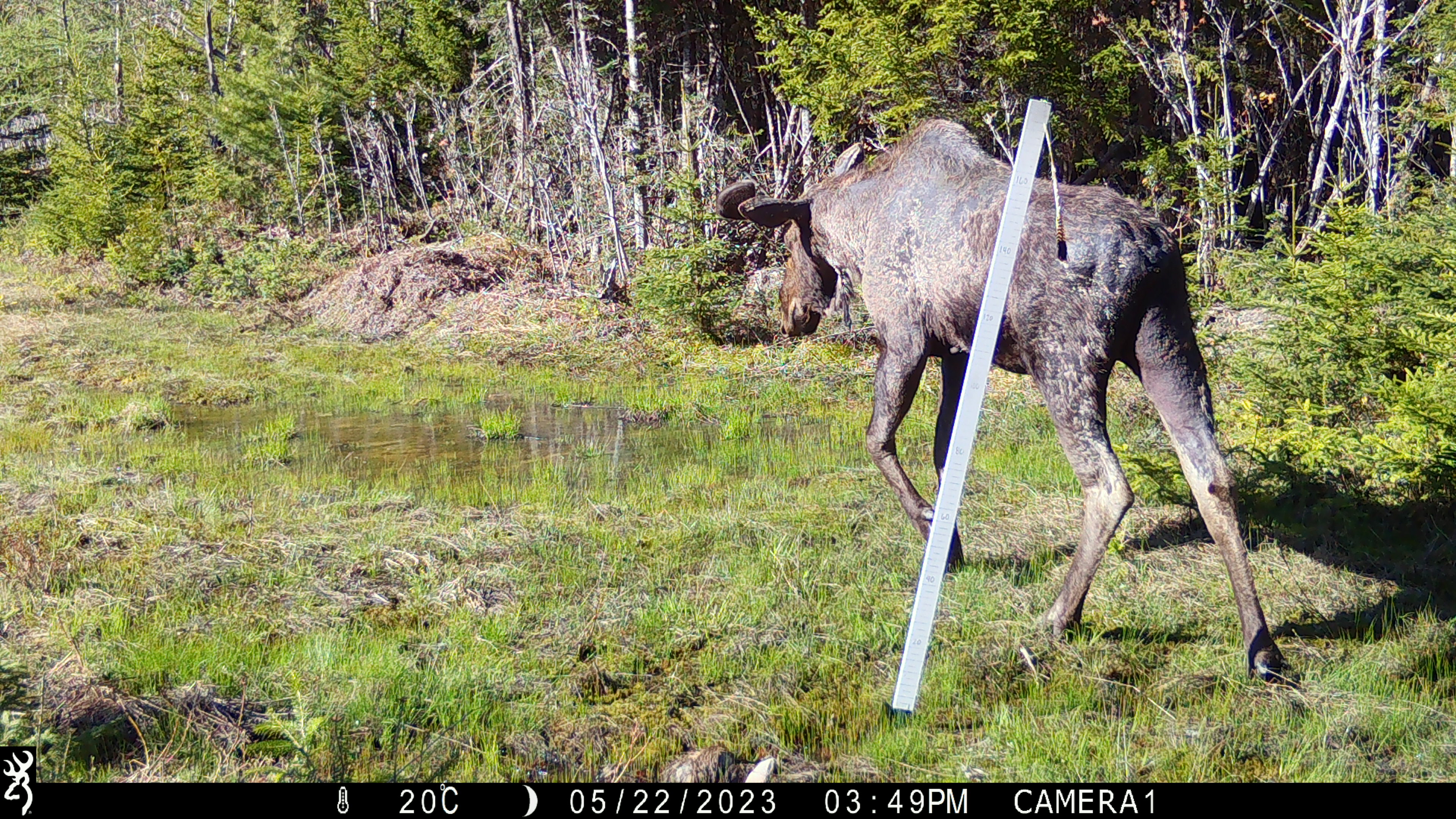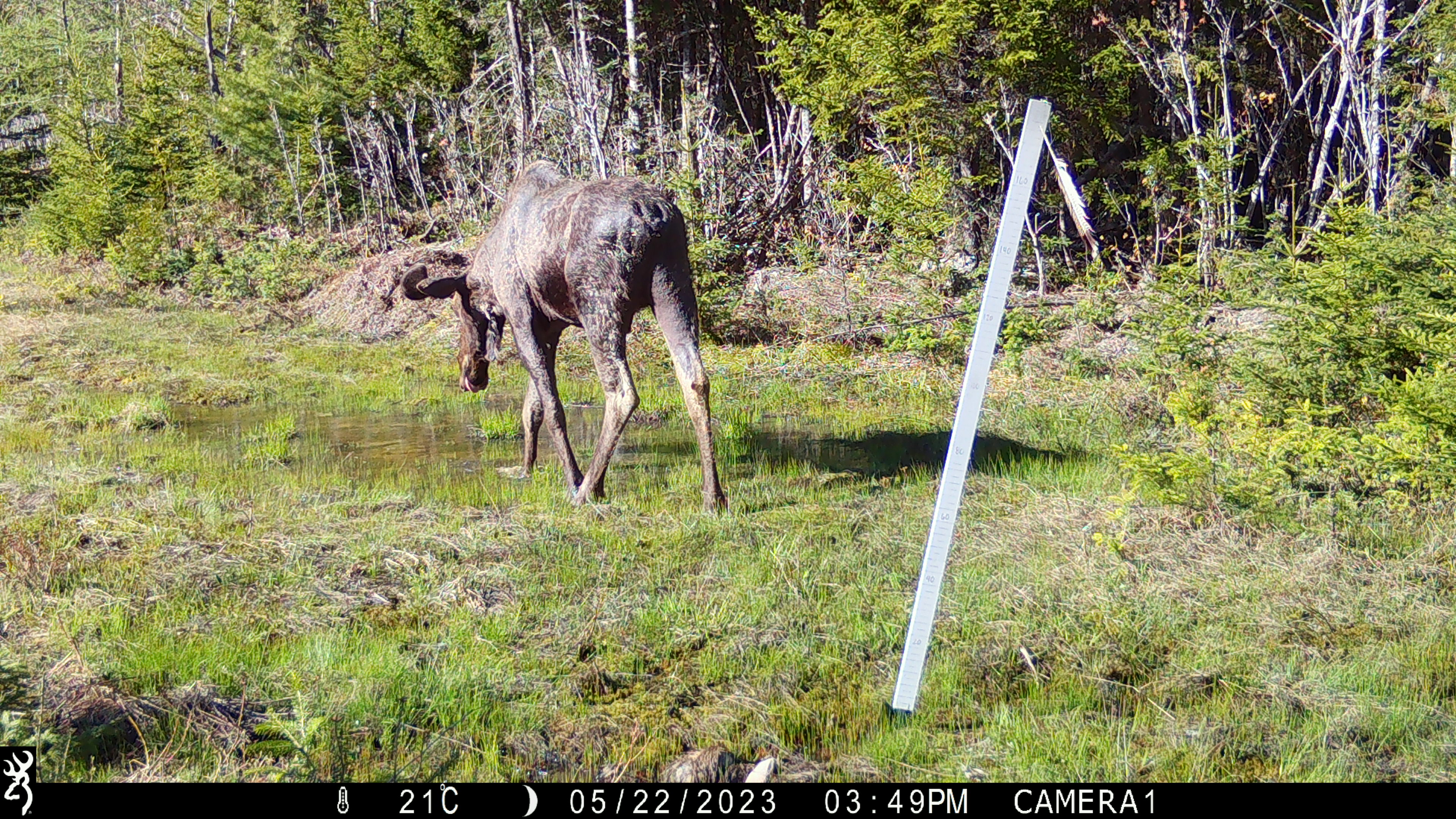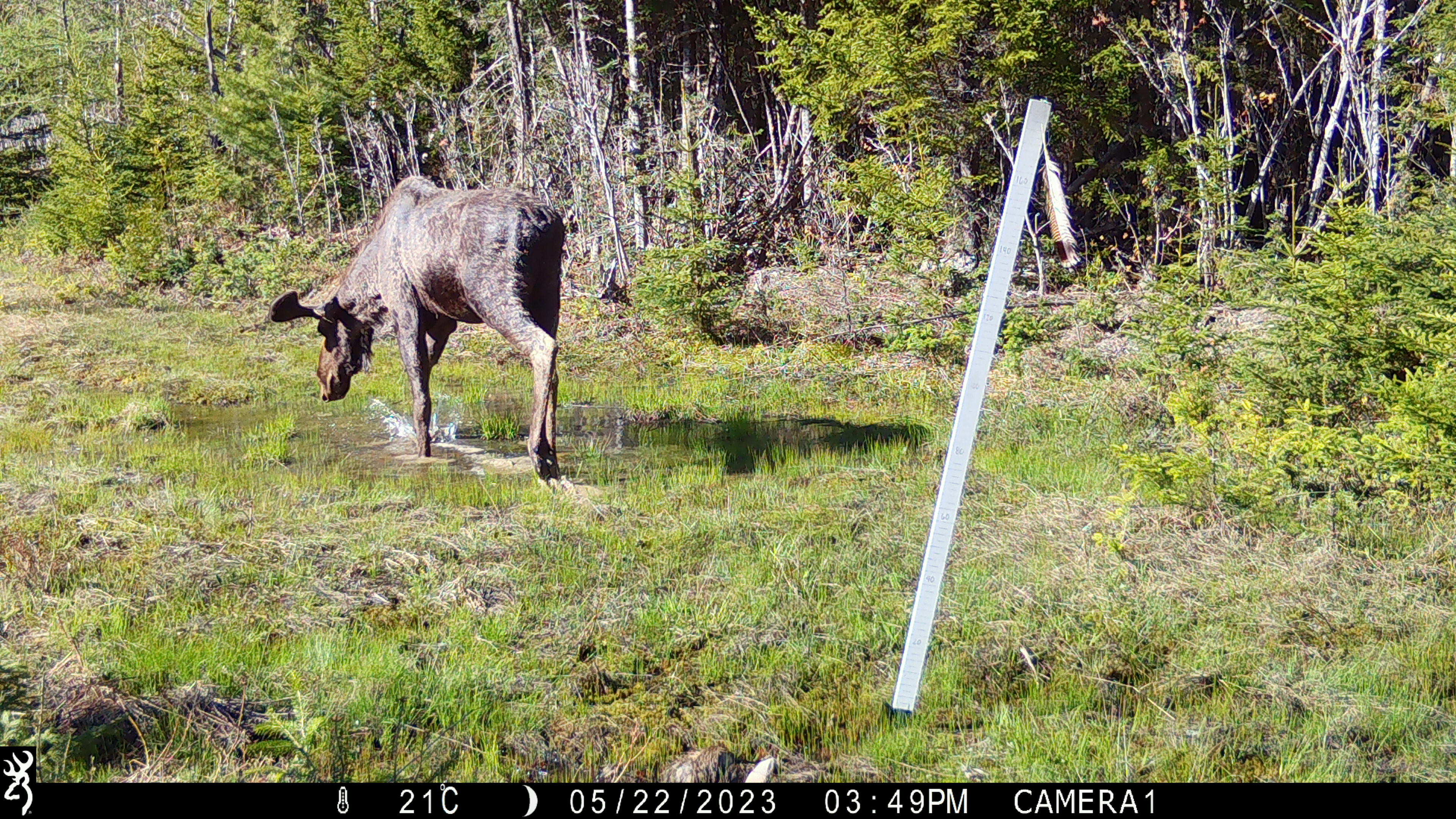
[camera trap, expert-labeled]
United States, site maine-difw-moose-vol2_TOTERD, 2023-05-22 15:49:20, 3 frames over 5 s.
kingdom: Animalia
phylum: Chordata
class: Mammalia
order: Artiodactyla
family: Cervidae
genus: Alces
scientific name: Alces alces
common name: moose